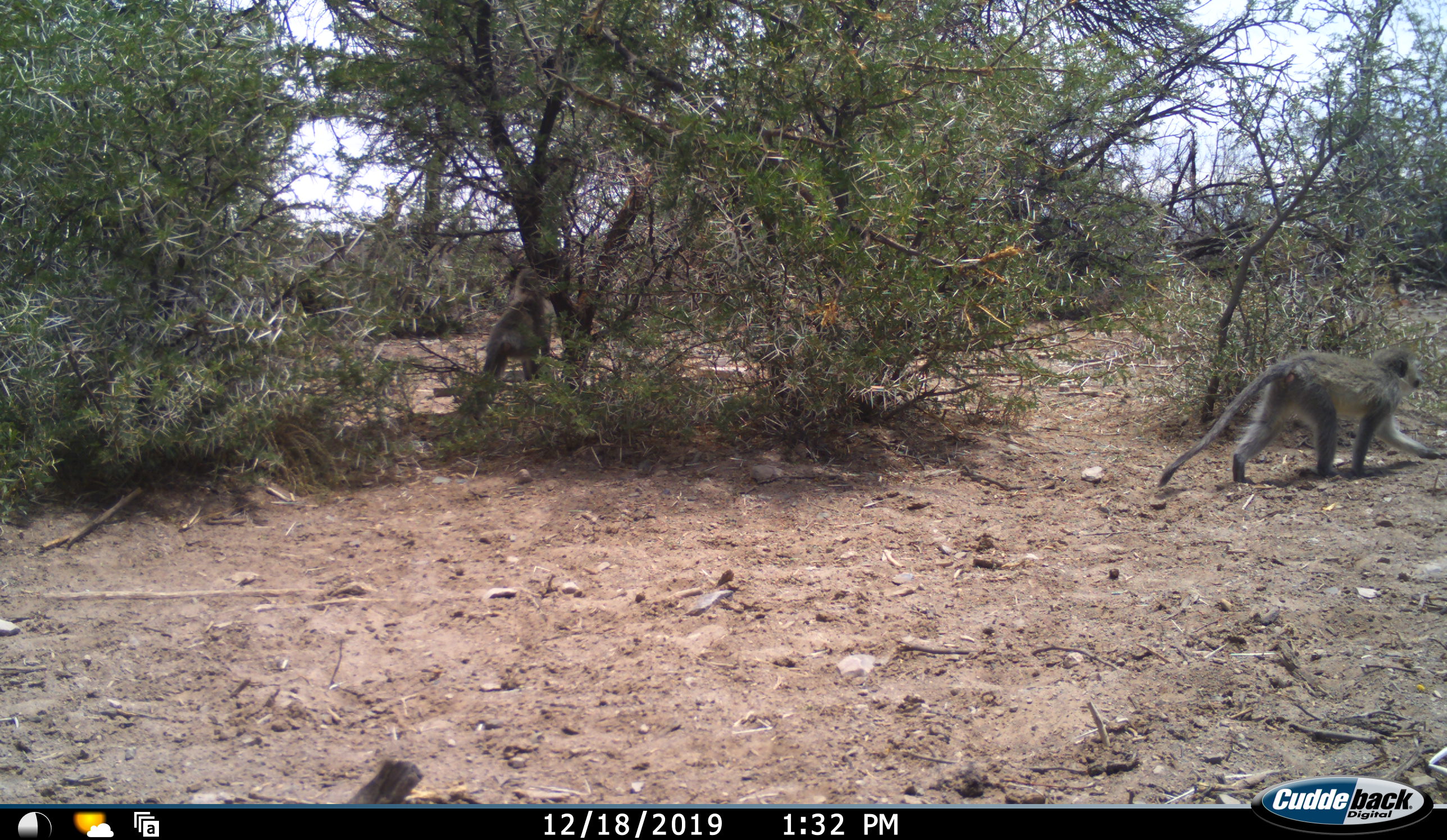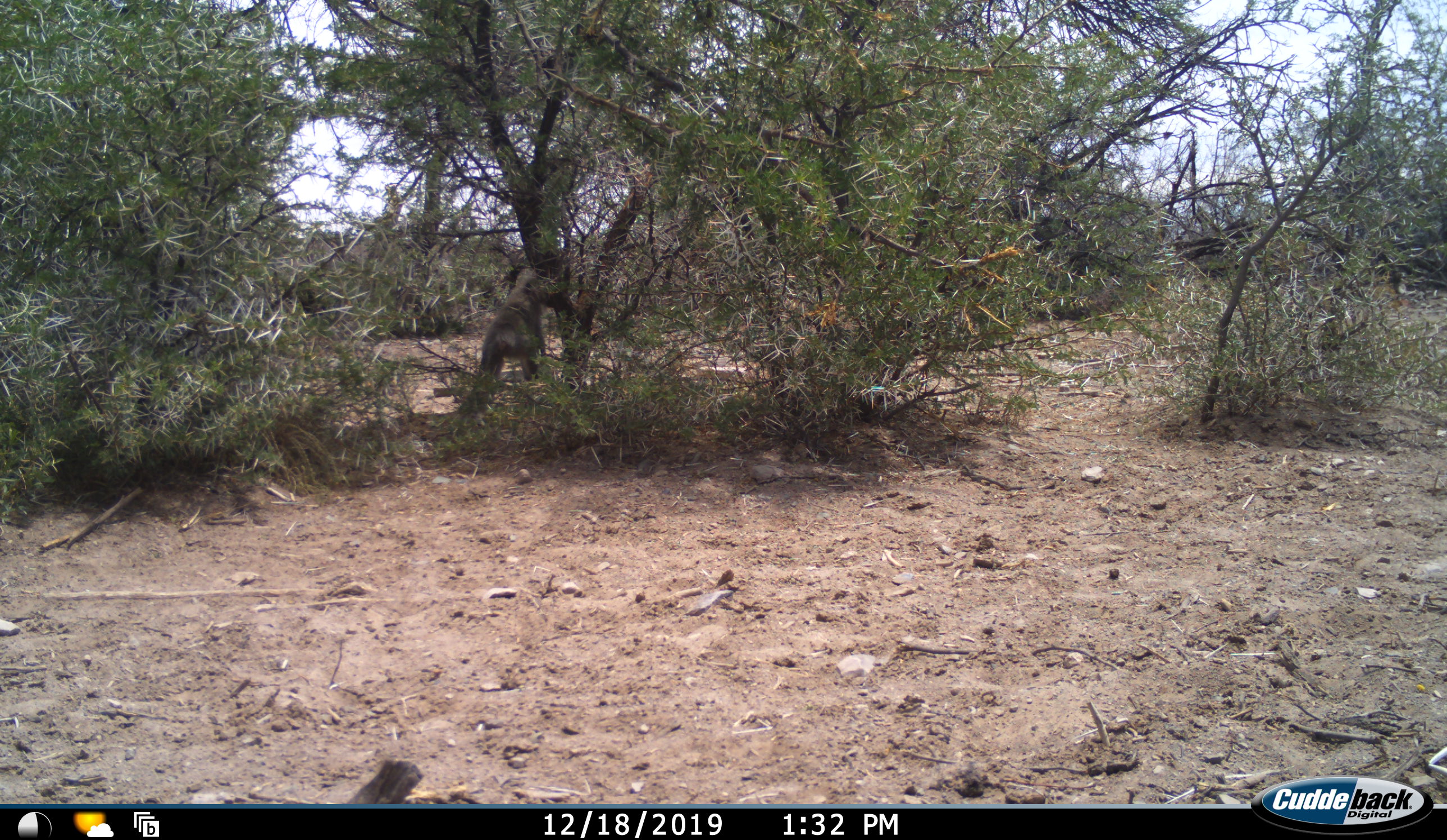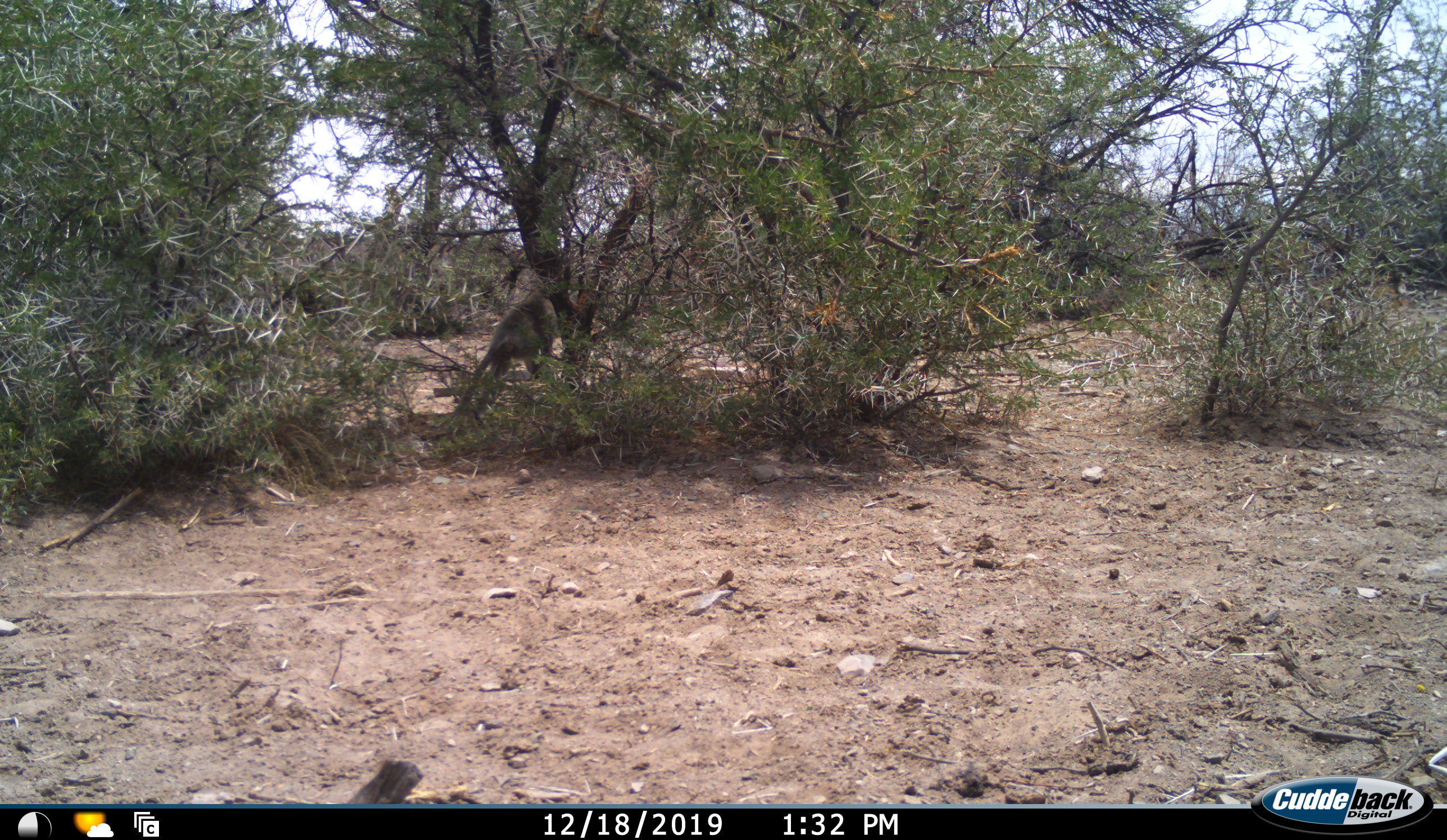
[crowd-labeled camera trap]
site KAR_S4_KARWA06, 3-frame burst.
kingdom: Animalia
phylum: Chordata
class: Mammalia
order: Primates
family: Cercopithecidae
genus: Chlorocebus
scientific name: Chlorocebus pygerythrus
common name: vervet monkey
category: monkeyvervet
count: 2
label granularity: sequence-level